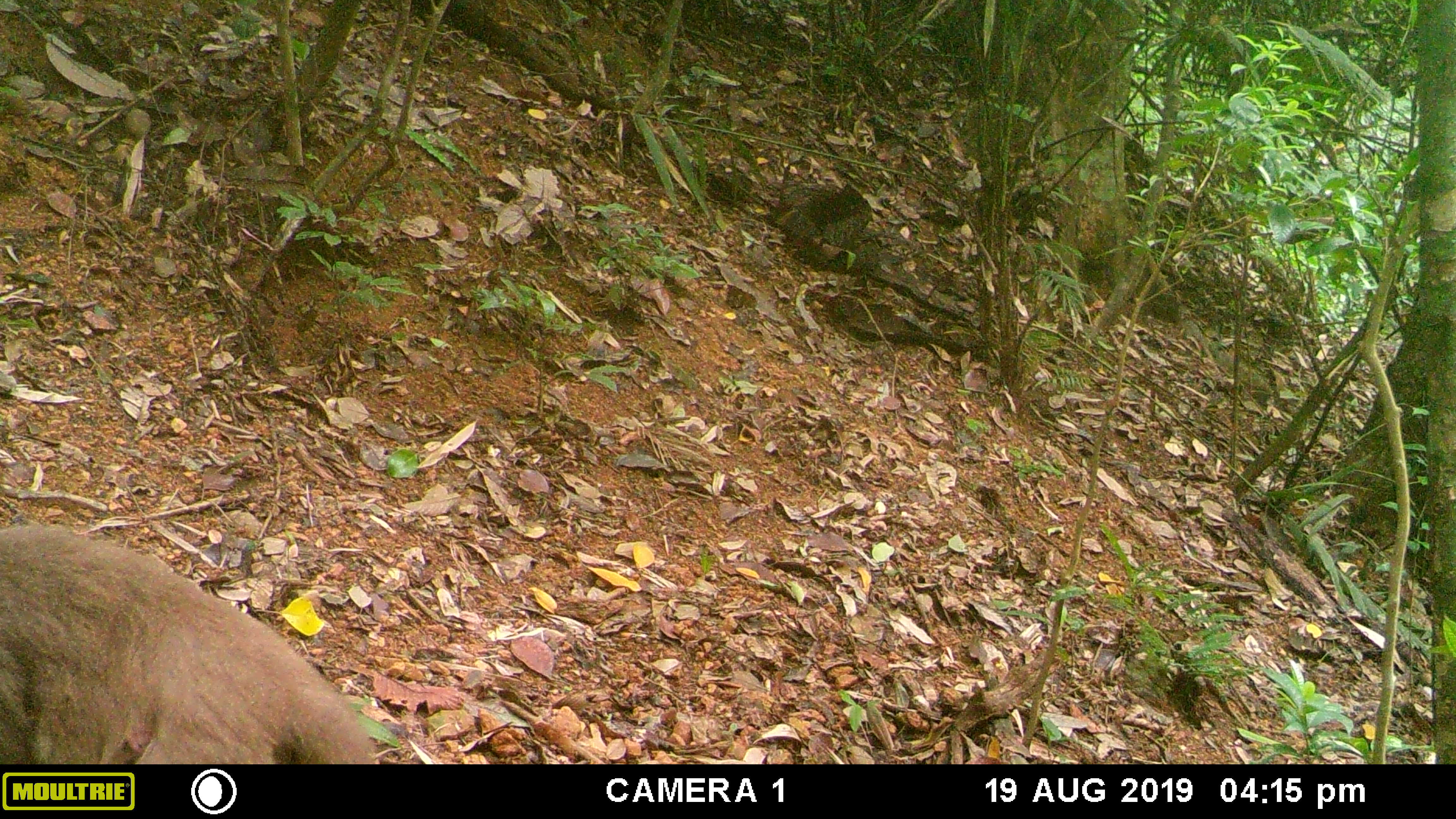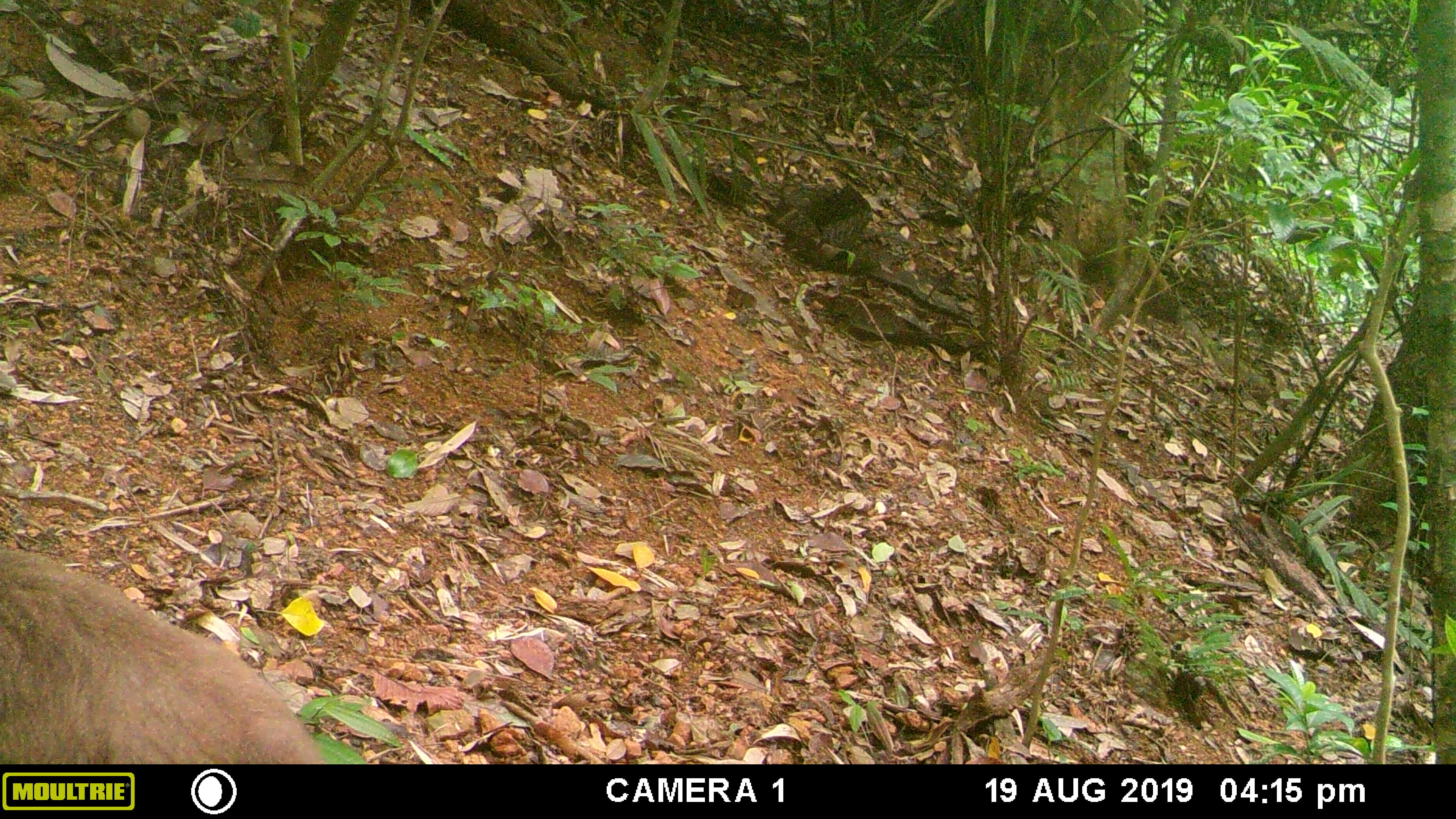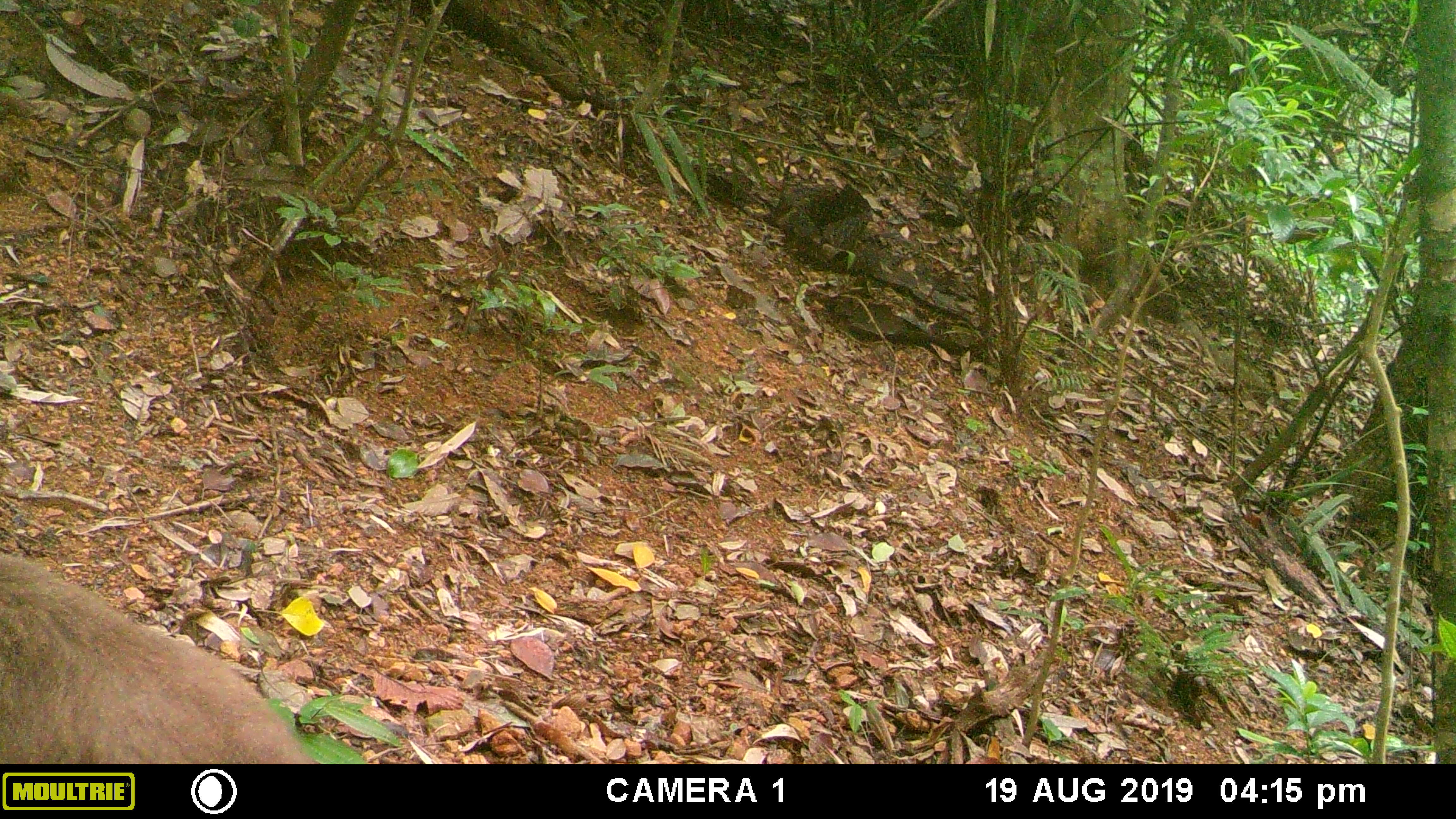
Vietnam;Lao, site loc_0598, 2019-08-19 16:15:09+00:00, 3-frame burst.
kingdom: Animalia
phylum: Chordata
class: Mammalia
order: Primates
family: Cercopithecidae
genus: Macaca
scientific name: Macaca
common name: macaques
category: assam or rhesus macaque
Assam or rhesus macaque (macaques) (Macaca). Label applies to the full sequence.